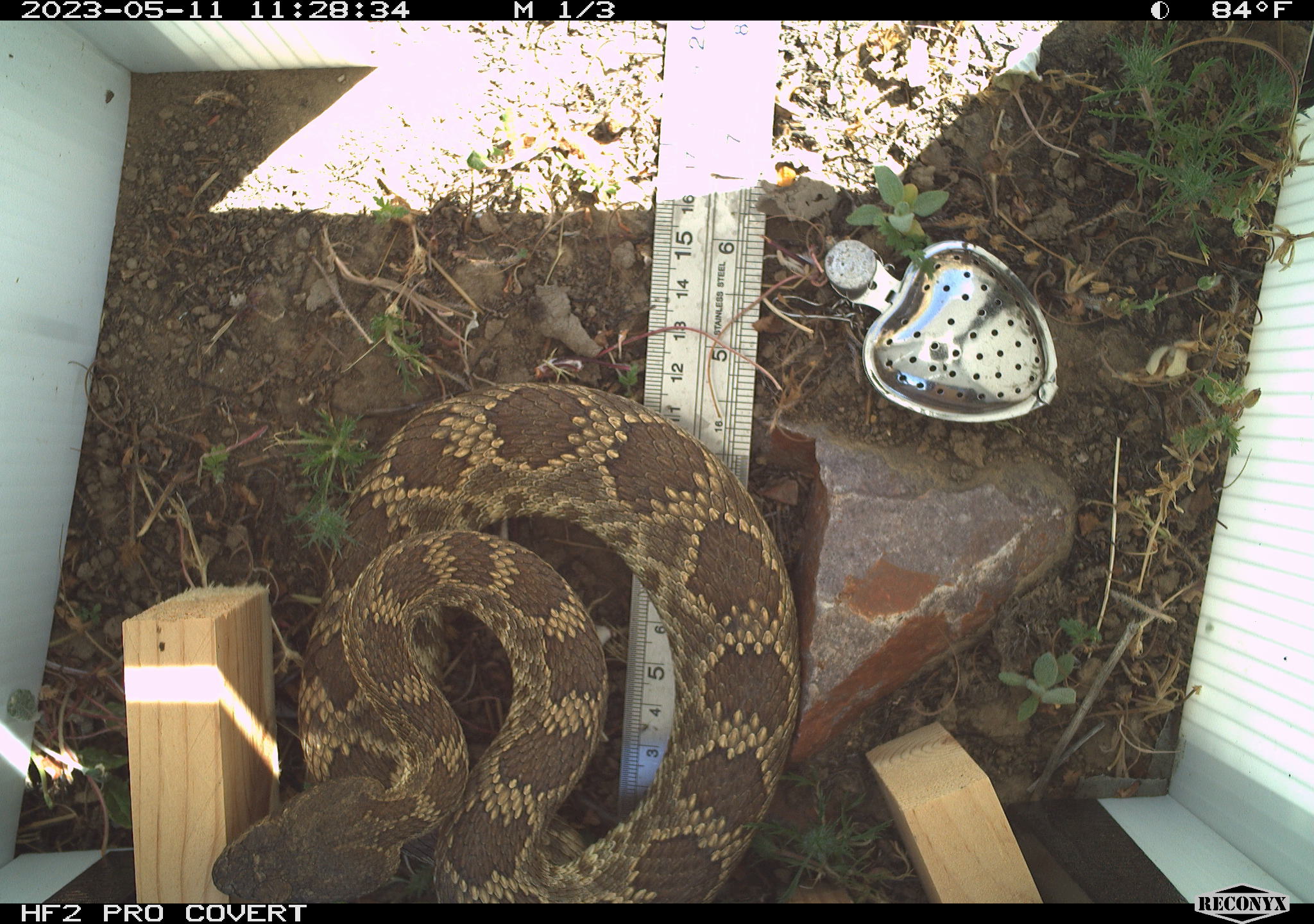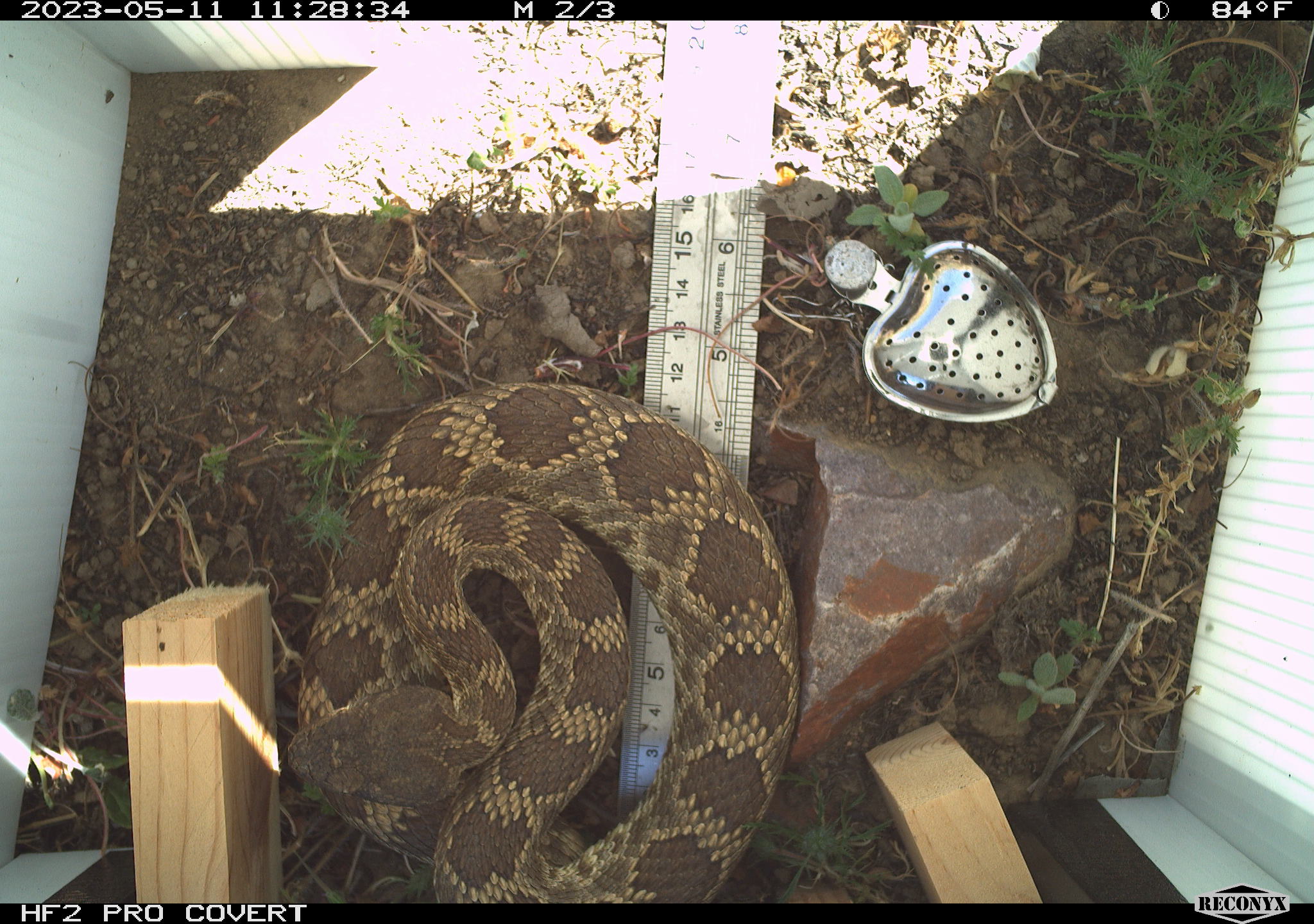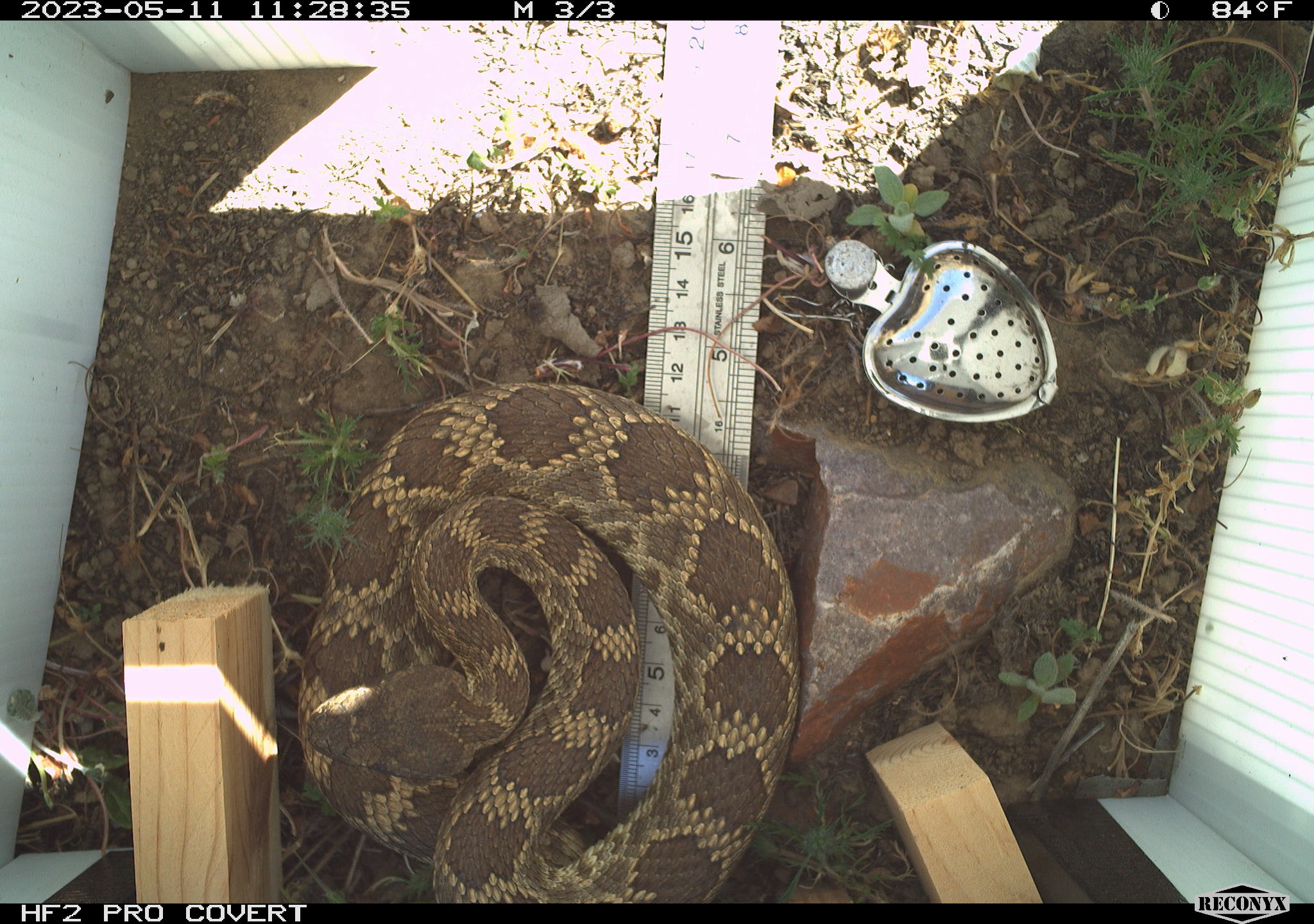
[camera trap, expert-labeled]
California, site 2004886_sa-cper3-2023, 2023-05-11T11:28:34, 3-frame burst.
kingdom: Animalia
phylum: Chordata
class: Reptilia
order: Squamata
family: Viperidae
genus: Crotalus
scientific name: Crotalus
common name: rattlers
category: crotalus species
Crotalus species (rattlers) (Crotalus).